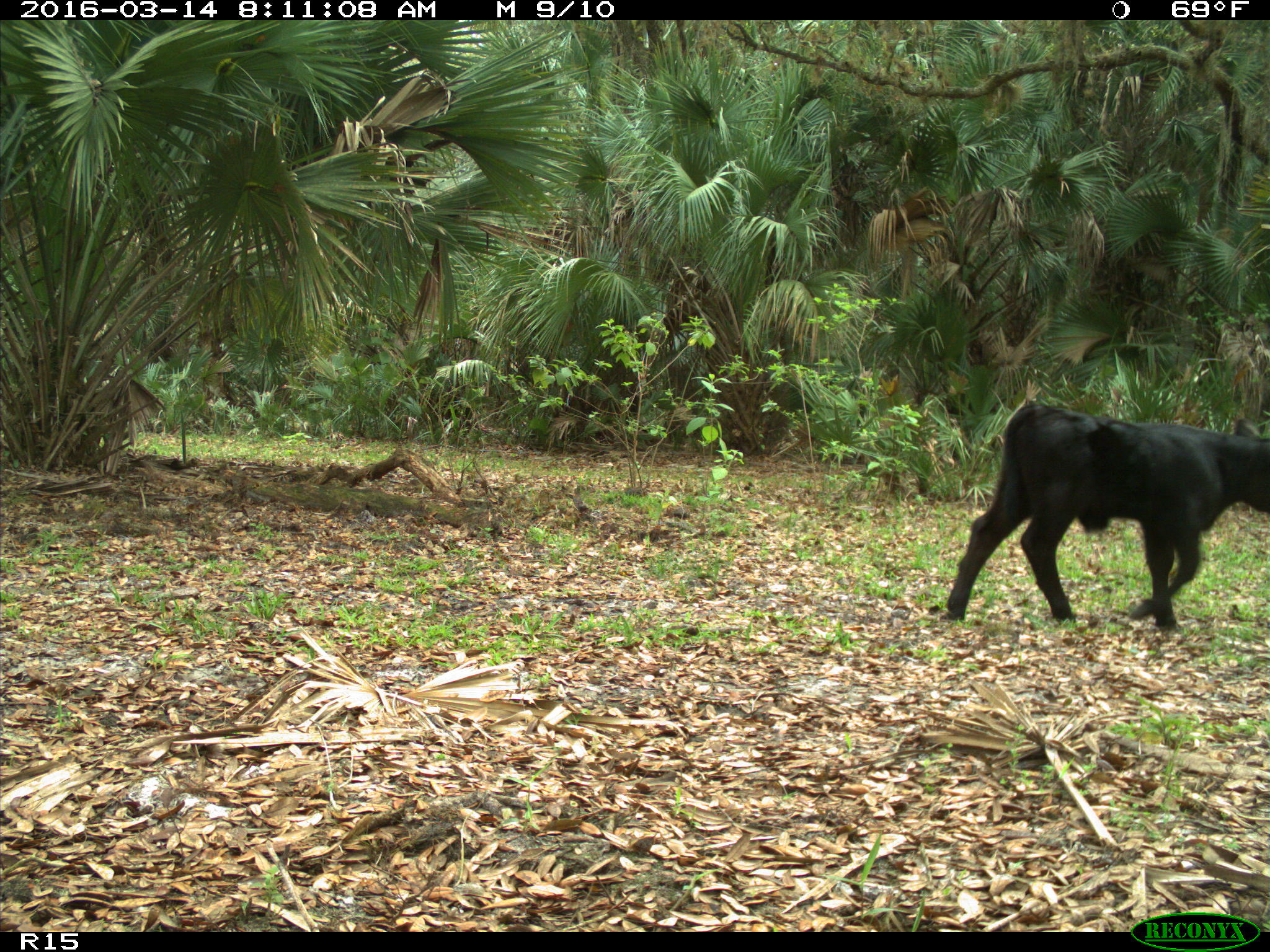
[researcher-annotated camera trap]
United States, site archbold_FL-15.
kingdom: Animalia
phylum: Chordata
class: Mammalia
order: Artiodactyla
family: Bovidae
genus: Bos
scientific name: Bos taurus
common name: domestic cow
Bos taurus (domestic cow).